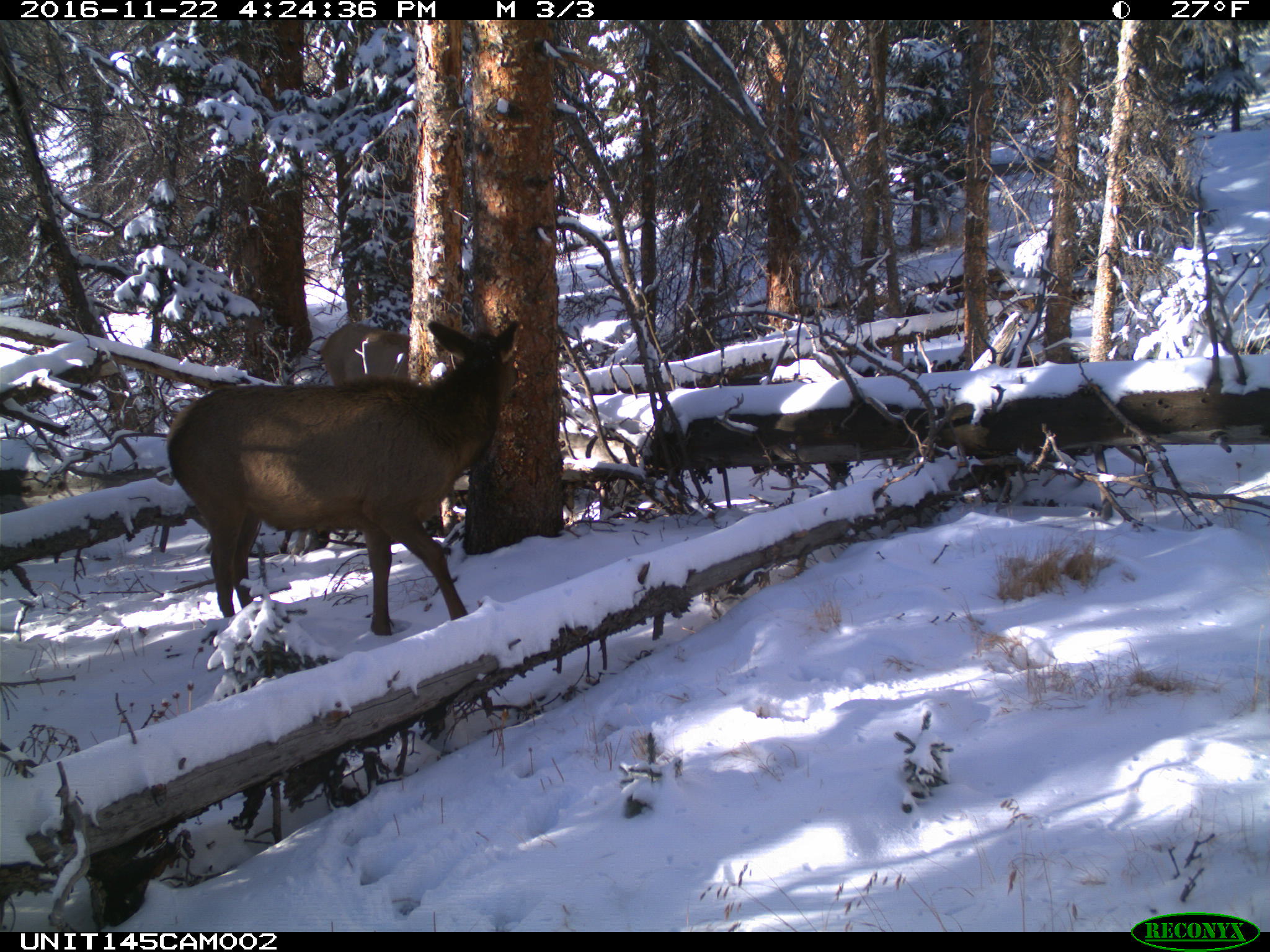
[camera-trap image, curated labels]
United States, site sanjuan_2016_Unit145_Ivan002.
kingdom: Animalia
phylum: Chordata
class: Mammalia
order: Artiodactyla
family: Cervidae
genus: Cervus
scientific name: Cervus elaphus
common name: red deer